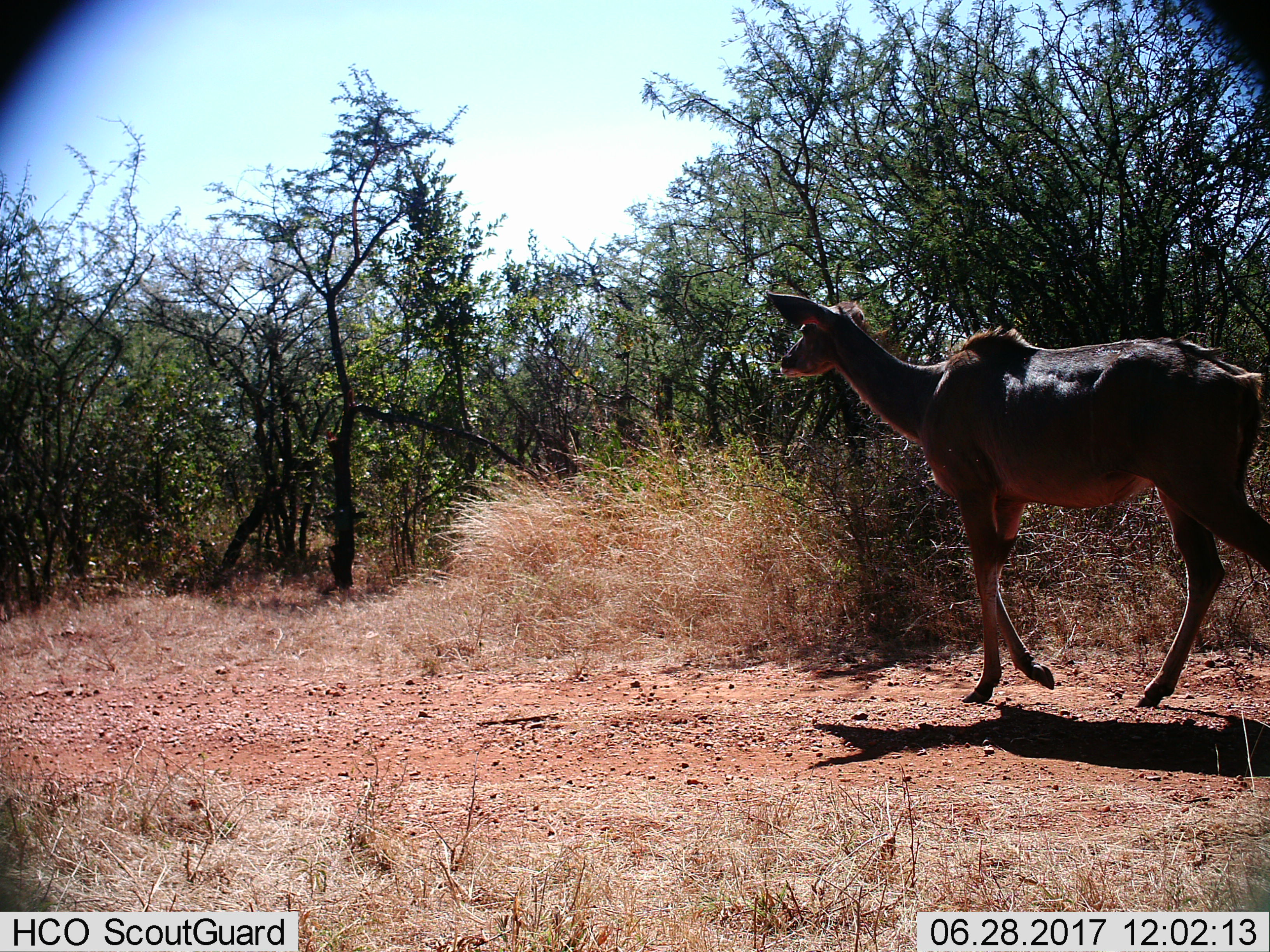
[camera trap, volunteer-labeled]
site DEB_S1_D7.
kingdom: Animalia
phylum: Chordata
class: Mammalia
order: Artiodactyla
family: Bovidae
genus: Tragelaphus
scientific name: Tragelaphus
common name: kudu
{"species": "kudu (Tragelaphus)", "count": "1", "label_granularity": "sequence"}